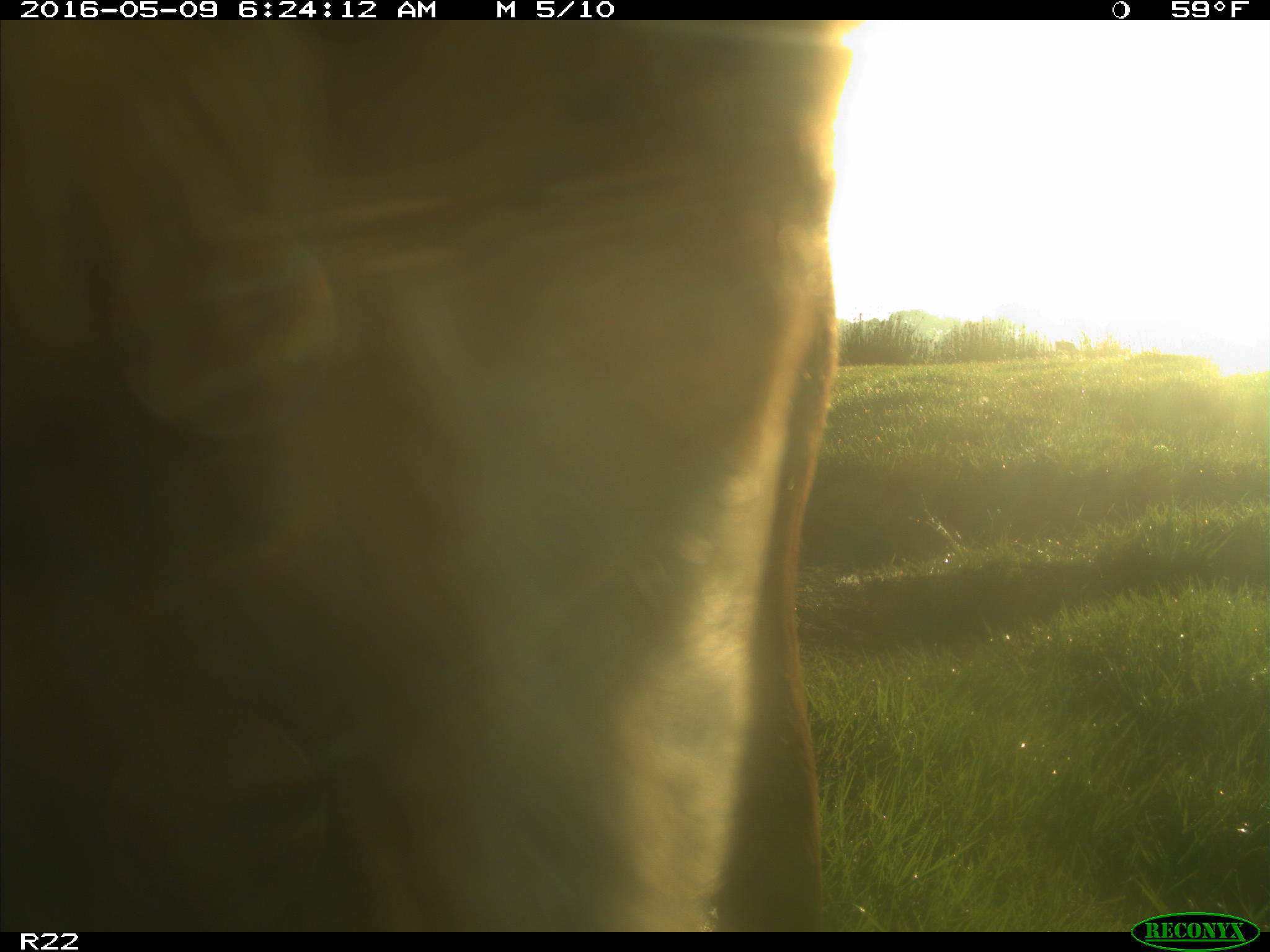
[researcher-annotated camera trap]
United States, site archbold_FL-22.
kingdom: Animalia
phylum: Chordata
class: Mammalia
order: Artiodactyla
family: Bovidae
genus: Bos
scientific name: Bos taurus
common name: domestic cow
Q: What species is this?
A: Bos taurus (domestic cow).